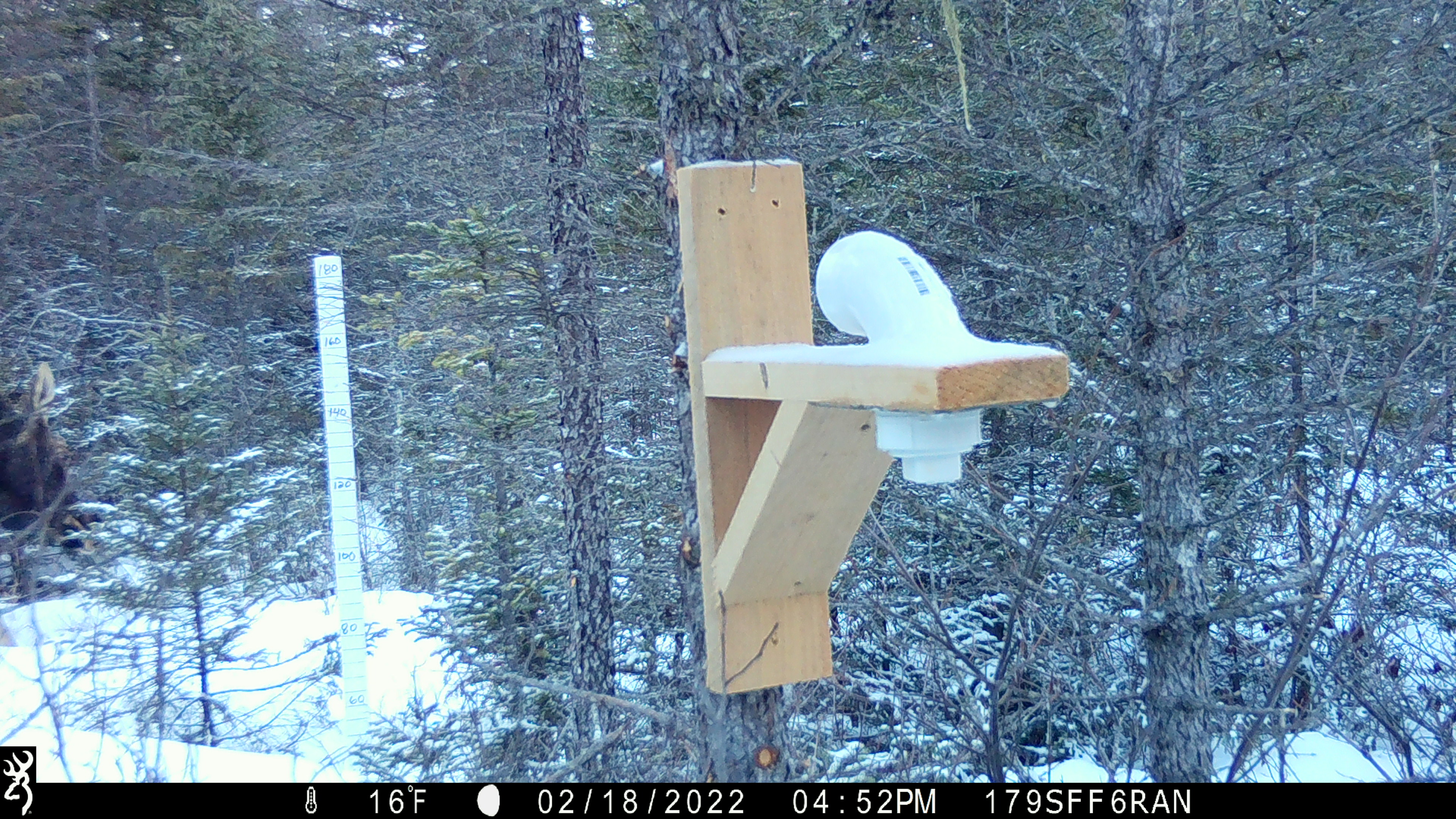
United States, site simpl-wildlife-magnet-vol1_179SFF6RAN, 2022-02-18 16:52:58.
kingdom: Animalia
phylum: Chordata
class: Mammalia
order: Artiodactyla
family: Cervidae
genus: Alces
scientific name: Alces alces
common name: moose